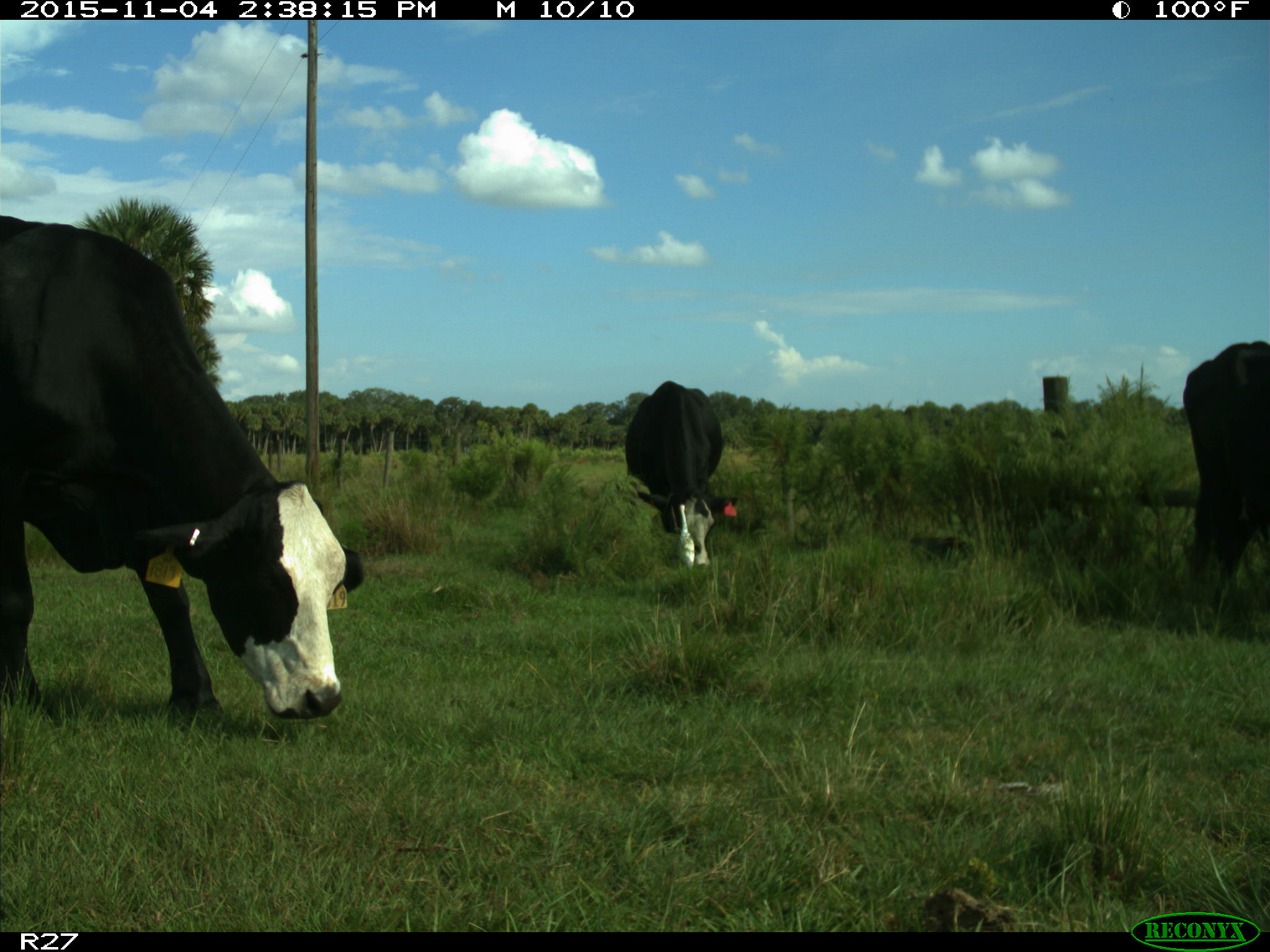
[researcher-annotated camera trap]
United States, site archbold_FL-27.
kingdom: Animalia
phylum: Chordata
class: Mammalia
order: Artiodactyla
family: Bovidae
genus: Bos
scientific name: Bos taurus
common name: domestic cow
Bos taurus (domestic cow).